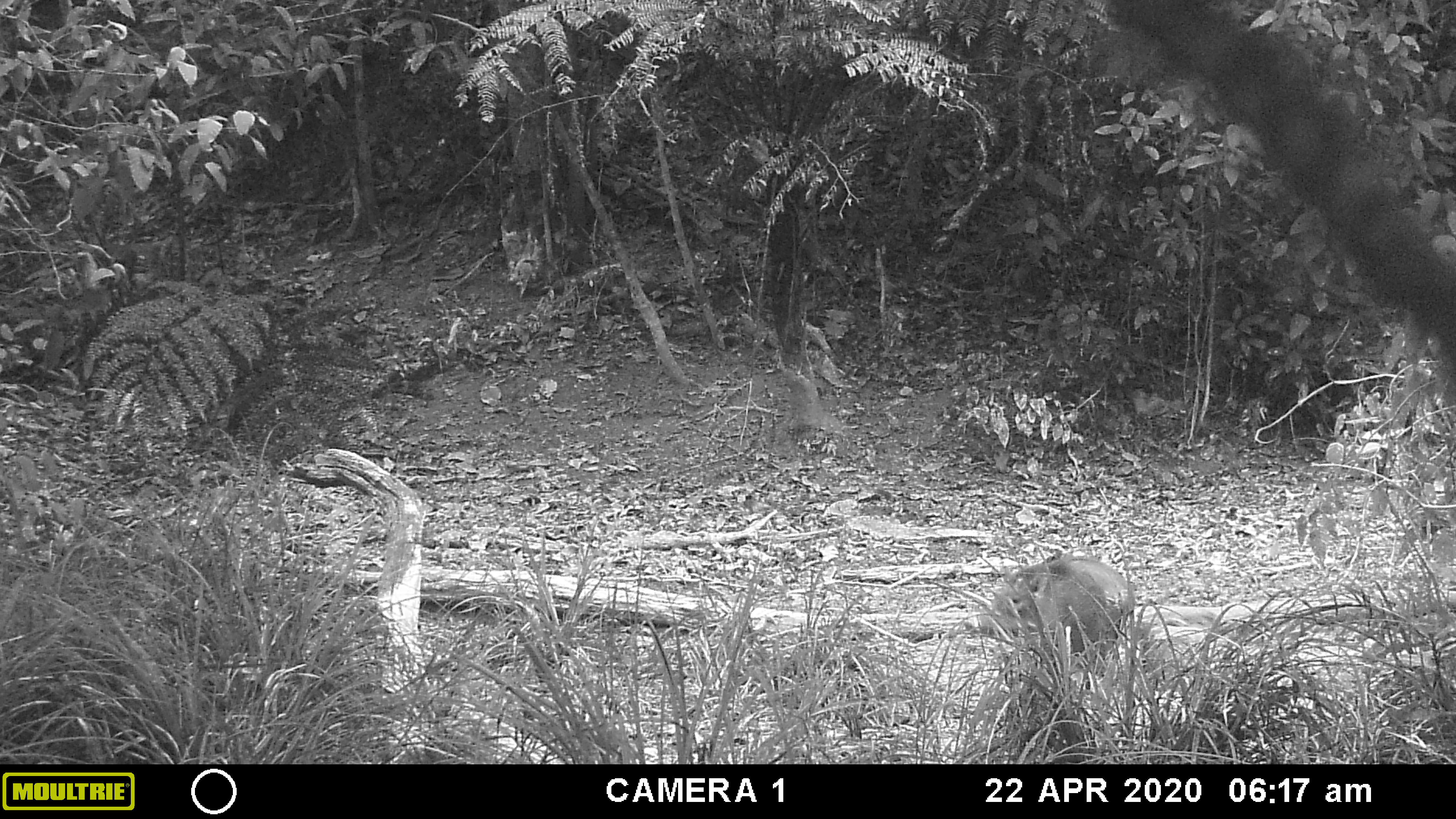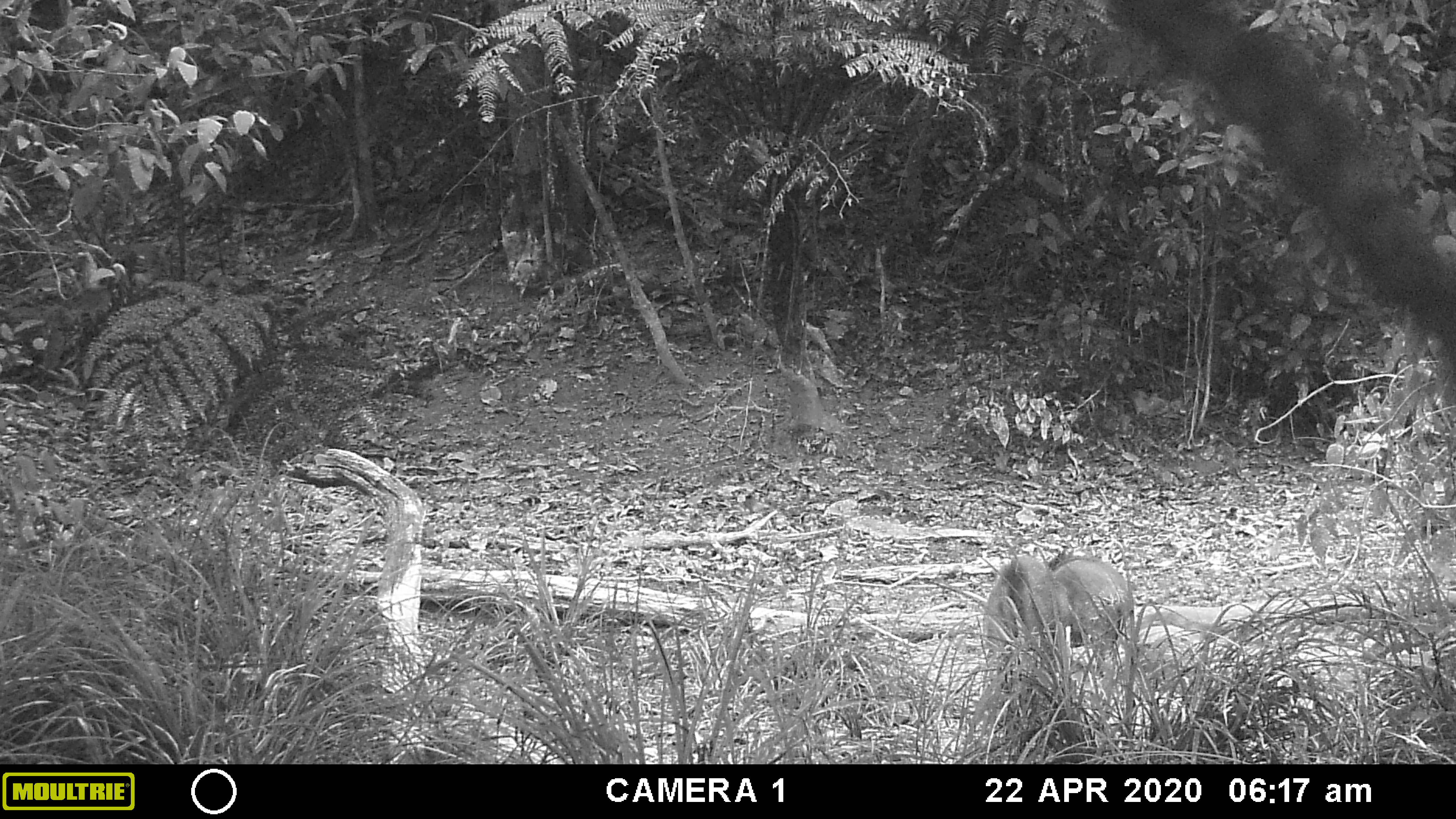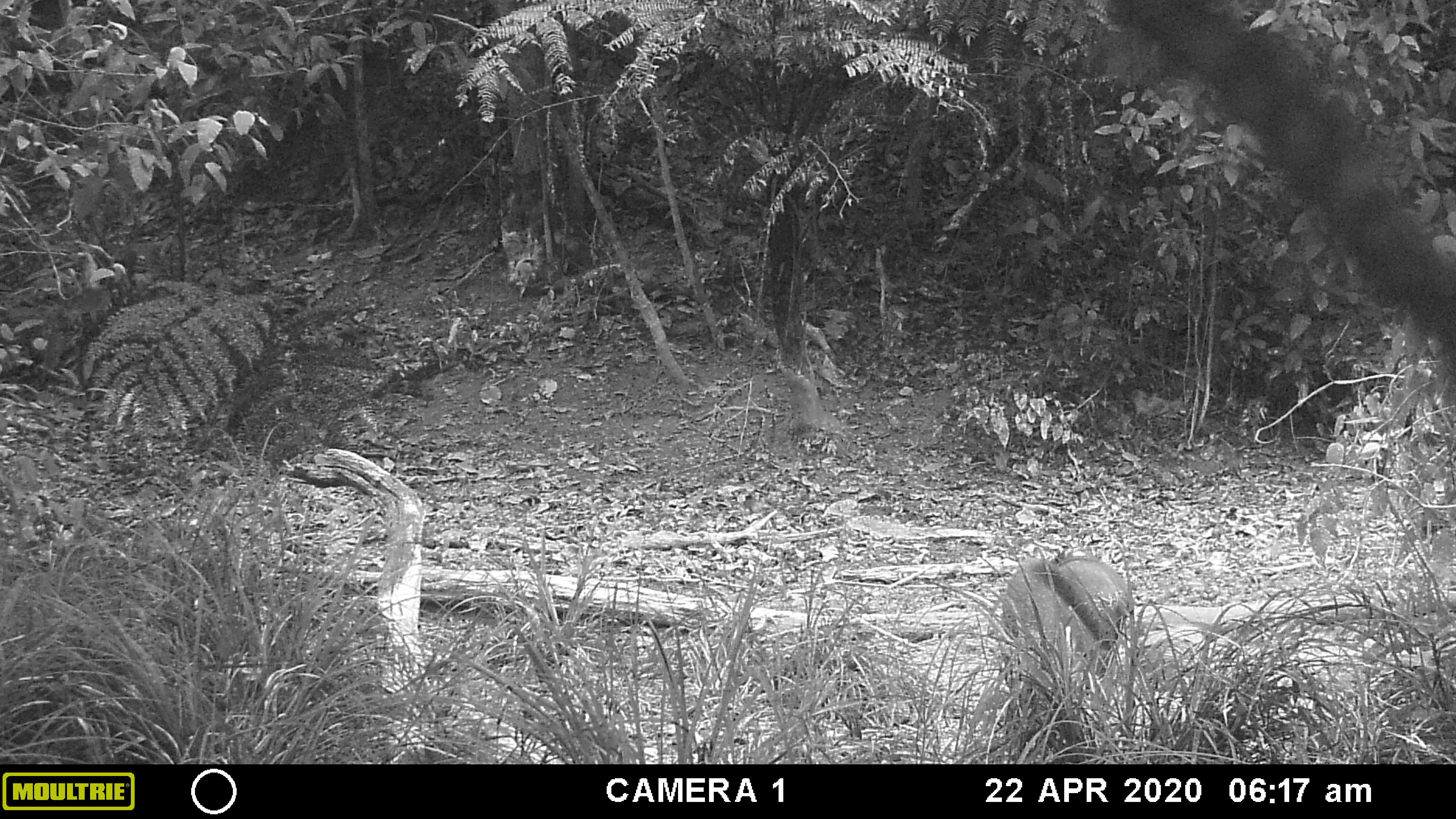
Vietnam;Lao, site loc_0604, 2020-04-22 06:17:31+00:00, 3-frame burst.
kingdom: Animalia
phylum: Chordata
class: Mammalia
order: Artiodactyla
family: Suidae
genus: Sus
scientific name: Sus scrofa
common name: eurasian wild pig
Eurasian wild pig (Sus scrofa). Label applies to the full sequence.